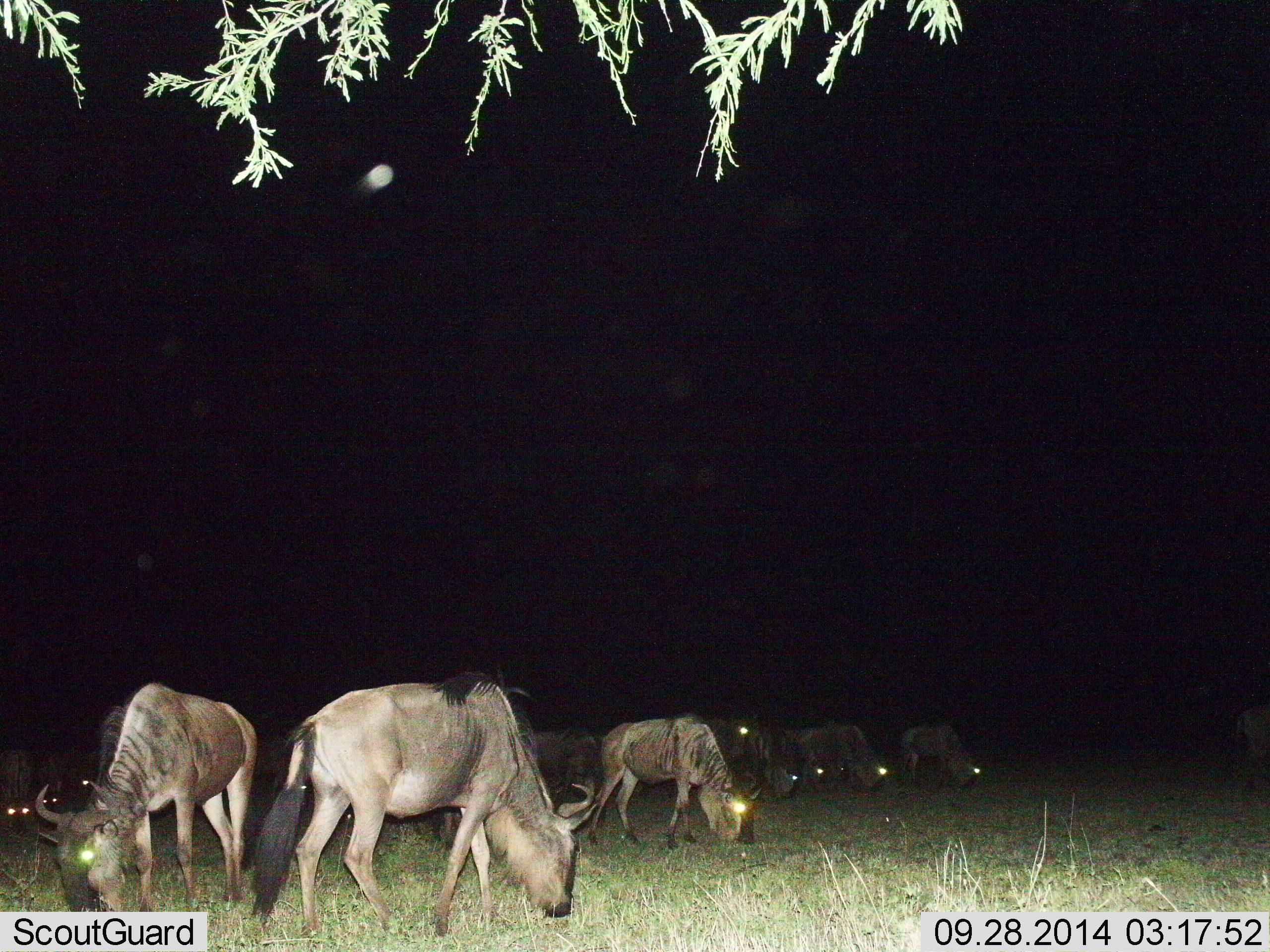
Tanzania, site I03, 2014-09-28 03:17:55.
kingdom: Animalia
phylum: Chordata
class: Mammalia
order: Artiodactyla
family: Bovidae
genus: Connochaetes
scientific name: Connochaetes taurinus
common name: blue wildebeest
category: wildebeest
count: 11-50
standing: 0%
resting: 0%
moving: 0%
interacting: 0%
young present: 0%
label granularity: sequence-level